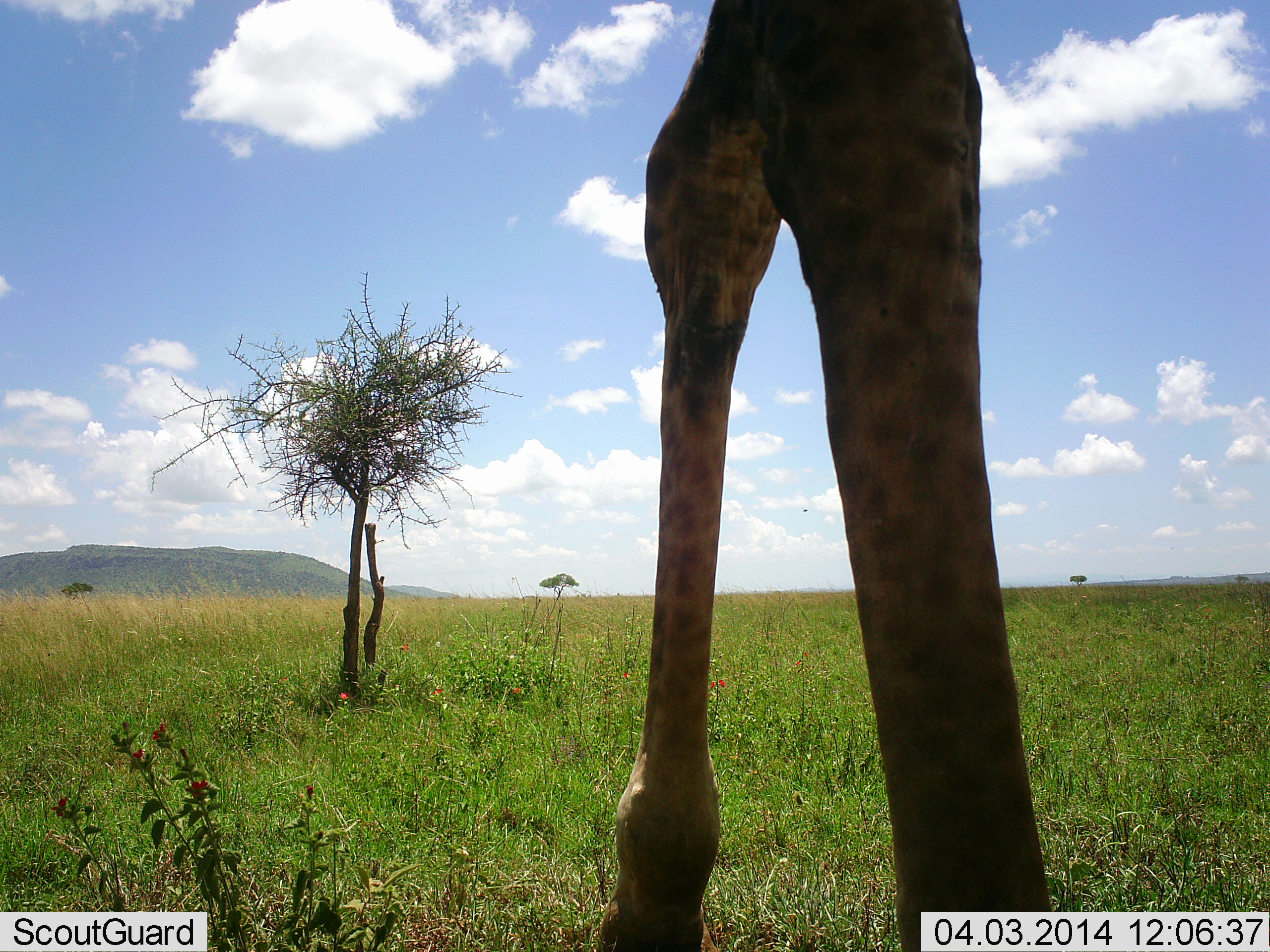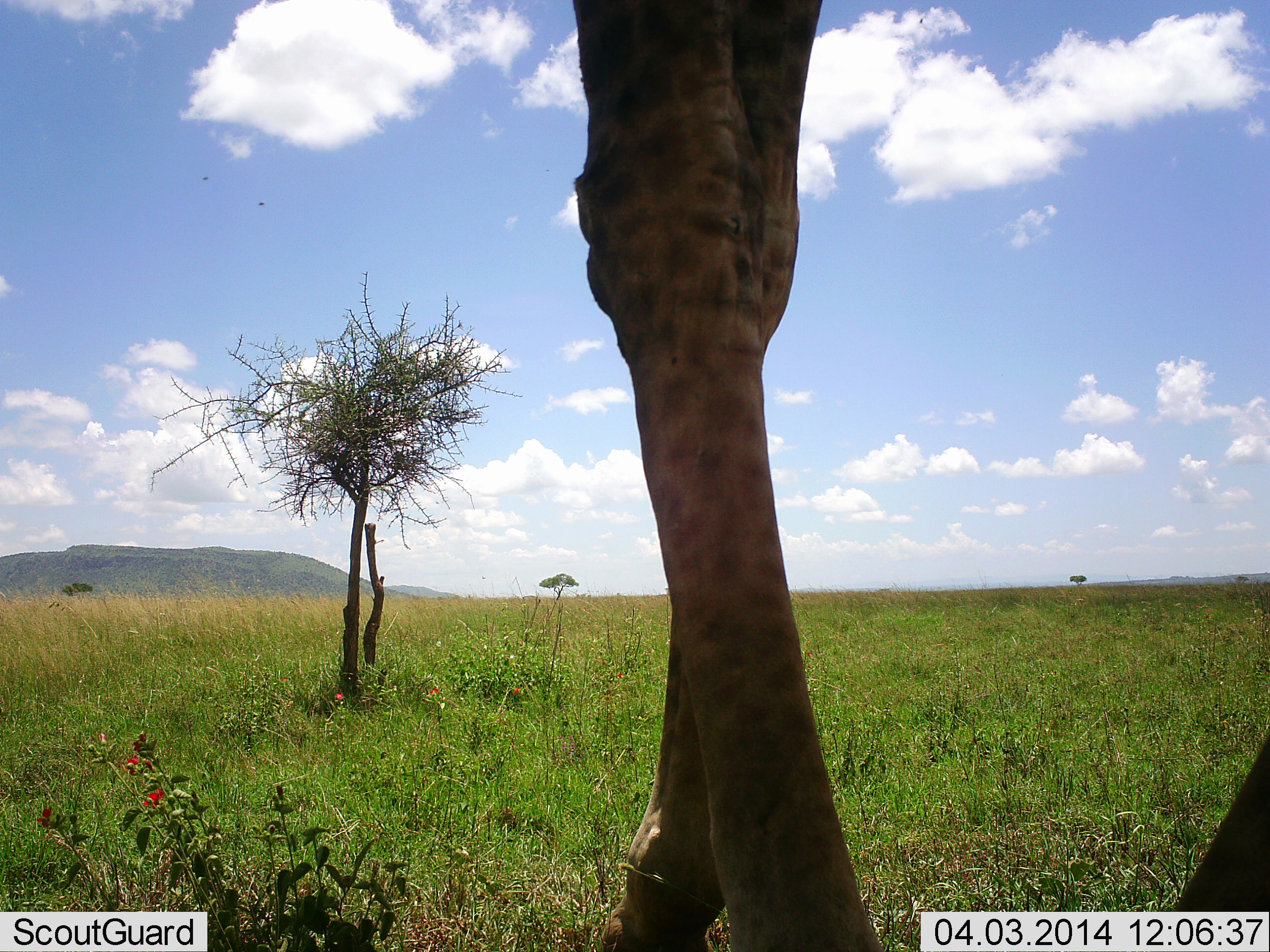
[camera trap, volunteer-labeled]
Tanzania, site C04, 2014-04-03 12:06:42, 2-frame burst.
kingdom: Animalia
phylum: Chordata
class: Mammalia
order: Artiodactyla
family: Giraffidae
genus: Giraffa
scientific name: Giraffa camelopardalis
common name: giraffe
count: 1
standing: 36%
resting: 0%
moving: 73%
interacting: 0%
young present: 0%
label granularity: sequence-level